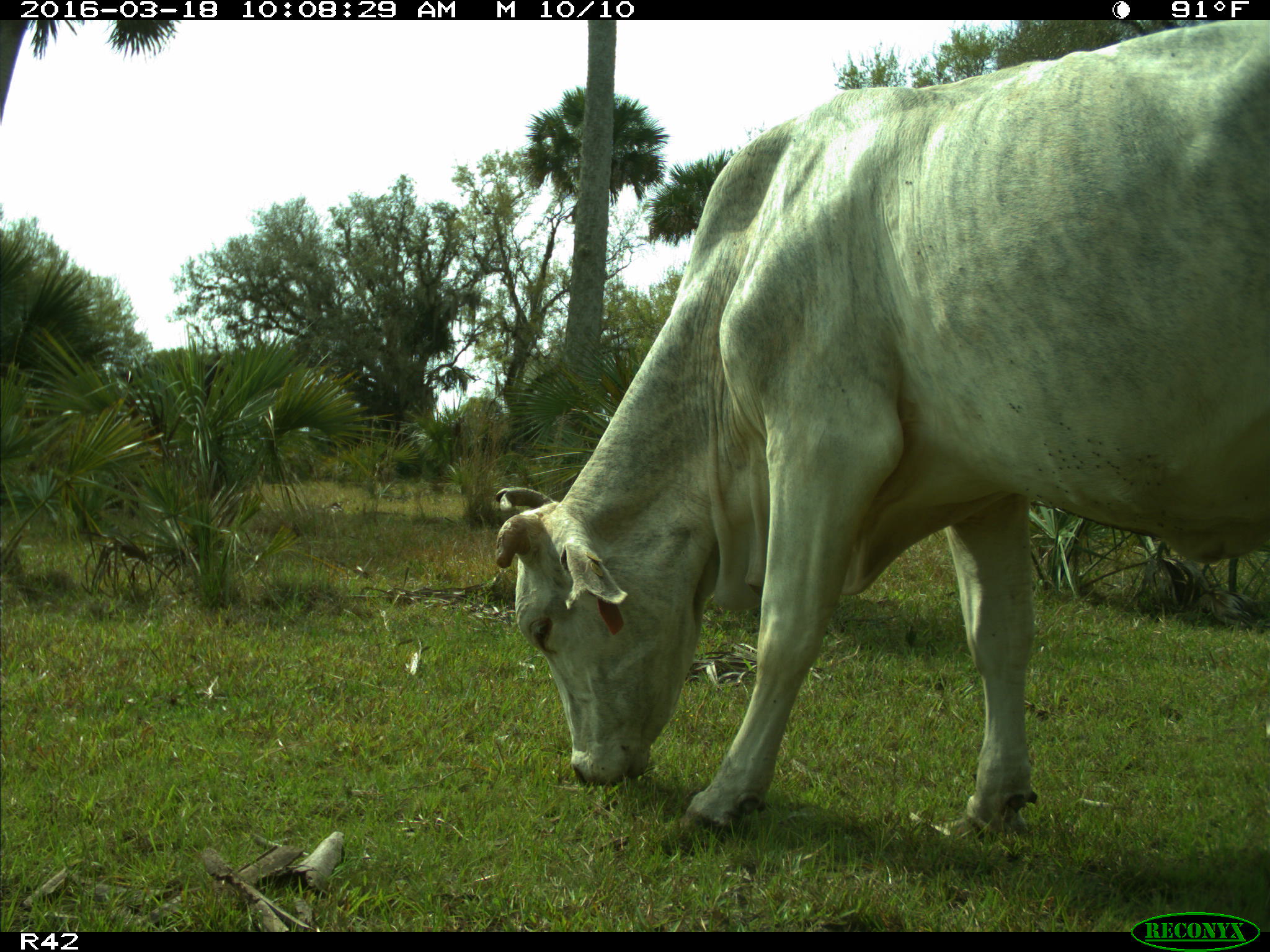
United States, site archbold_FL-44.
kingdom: Animalia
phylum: Chordata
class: Mammalia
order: Artiodactyla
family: Bovidae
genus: Bos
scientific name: Bos taurus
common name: domestic cow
Bos taurus (domestic cow).